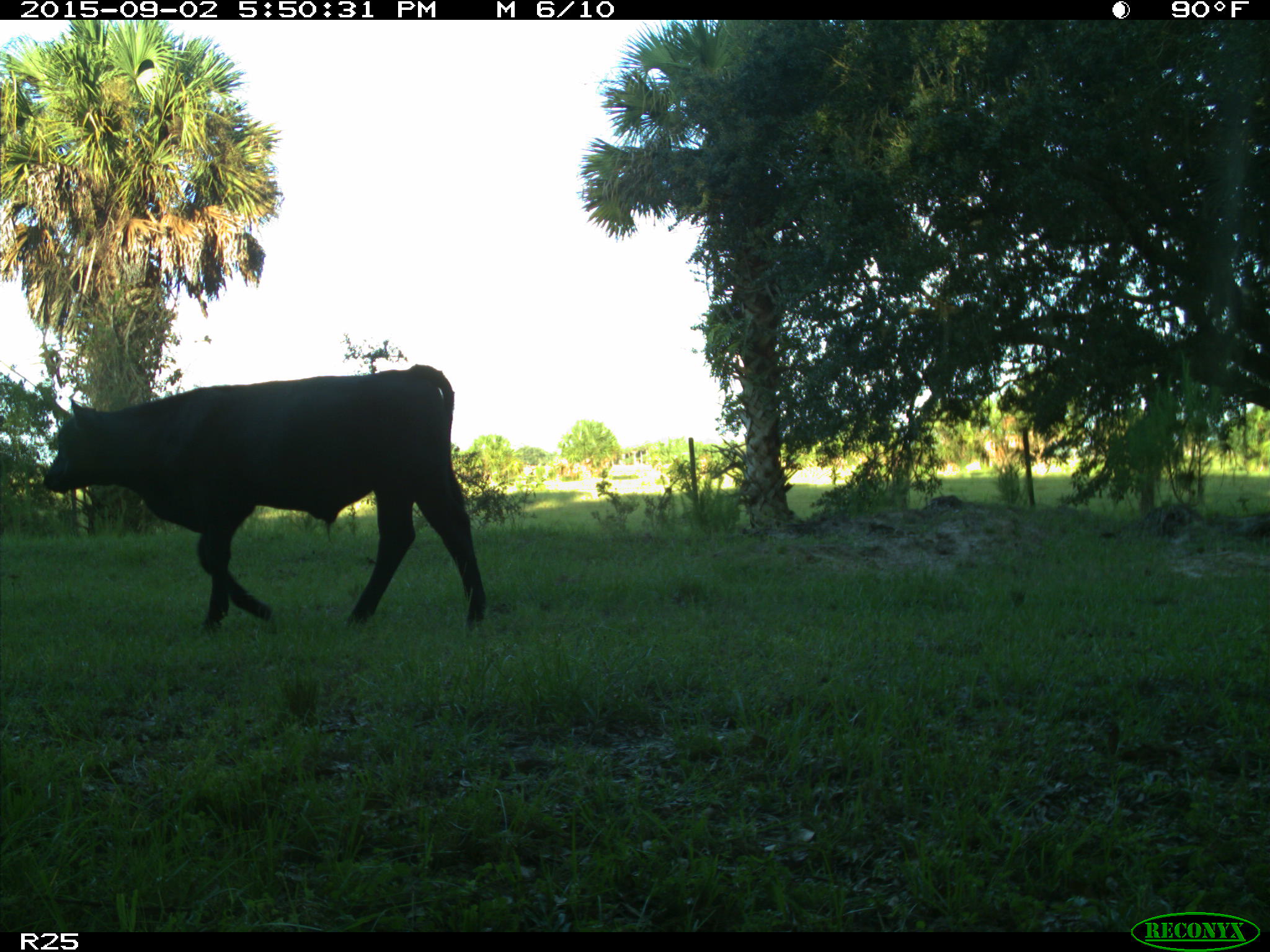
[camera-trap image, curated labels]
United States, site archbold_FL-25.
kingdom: Animalia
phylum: Chordata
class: Mammalia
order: Artiodactyla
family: Bovidae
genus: Bos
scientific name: Bos taurus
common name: domestic cow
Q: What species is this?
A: Bos taurus (domestic cow).